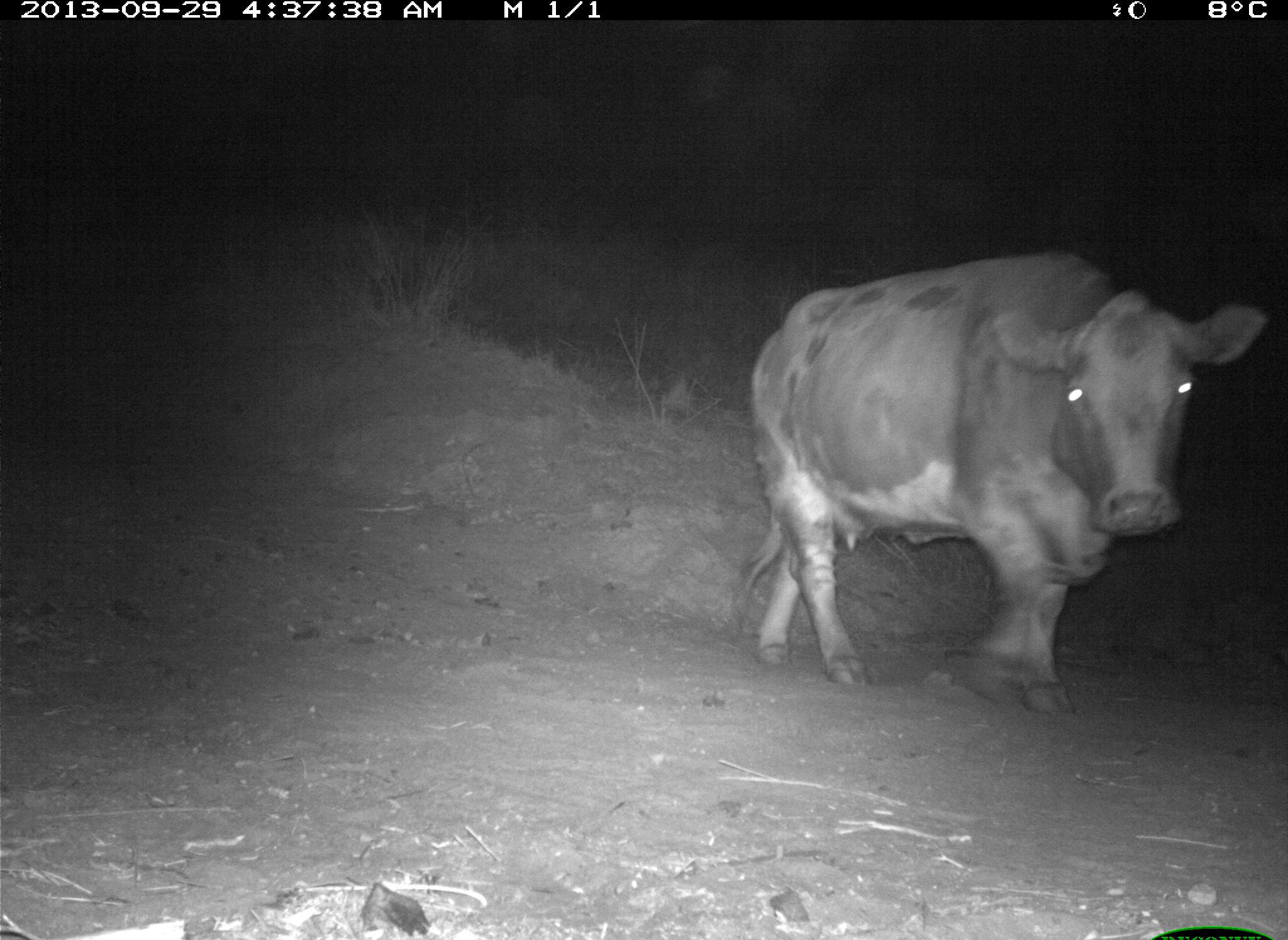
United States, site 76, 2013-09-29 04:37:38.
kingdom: Animalia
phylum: Chordata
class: Mammalia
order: Artiodactyla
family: Bovidae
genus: Bos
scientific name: Bos taurus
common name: cow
Cow (Bos taurus).